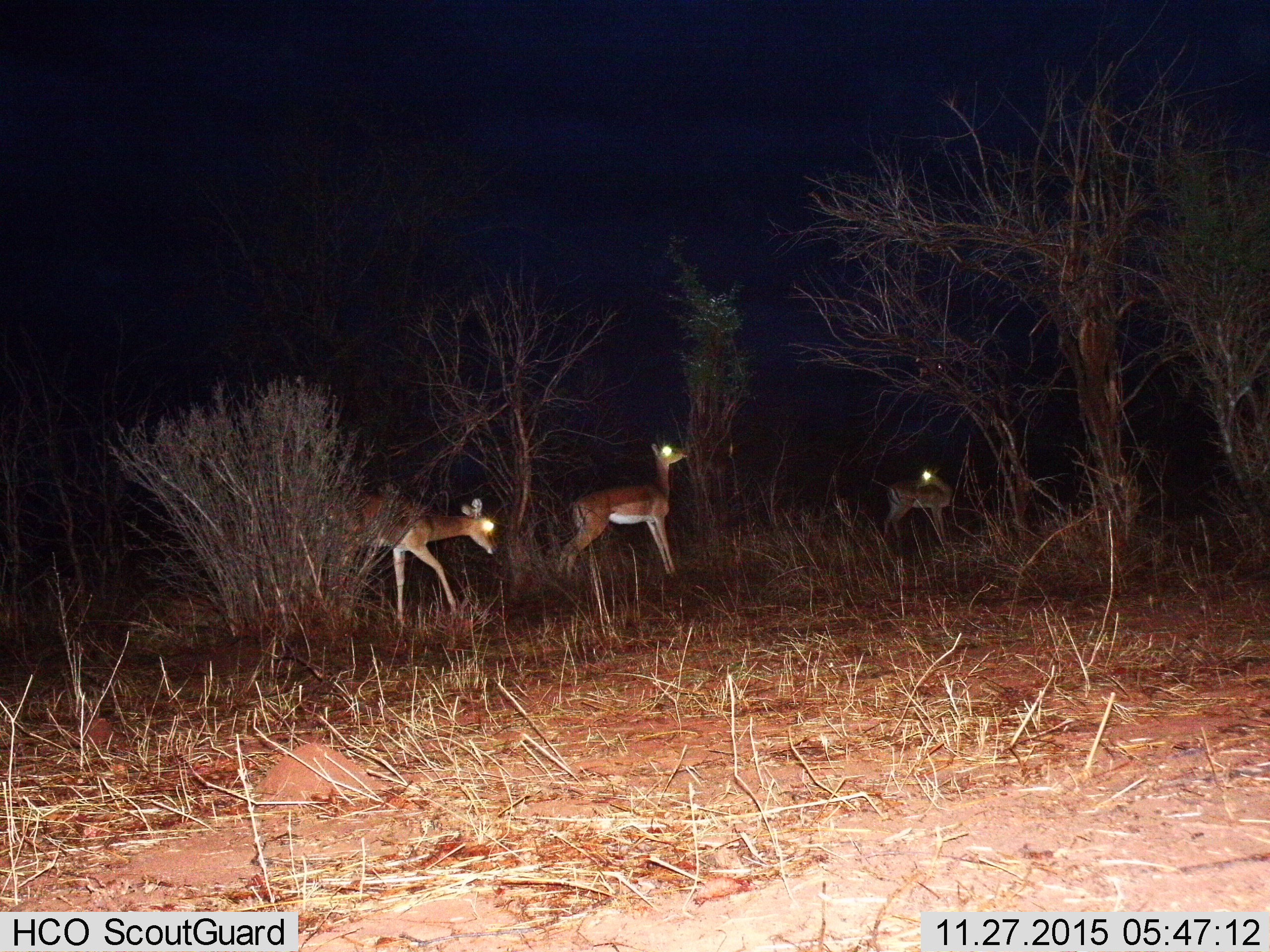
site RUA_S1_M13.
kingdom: Animalia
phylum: Chordata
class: Mammalia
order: Artiodactyla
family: Bovidae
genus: Aepyceros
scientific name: Aepyceros melampus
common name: impala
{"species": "impala (Aepyceros melampus)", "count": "3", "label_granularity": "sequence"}